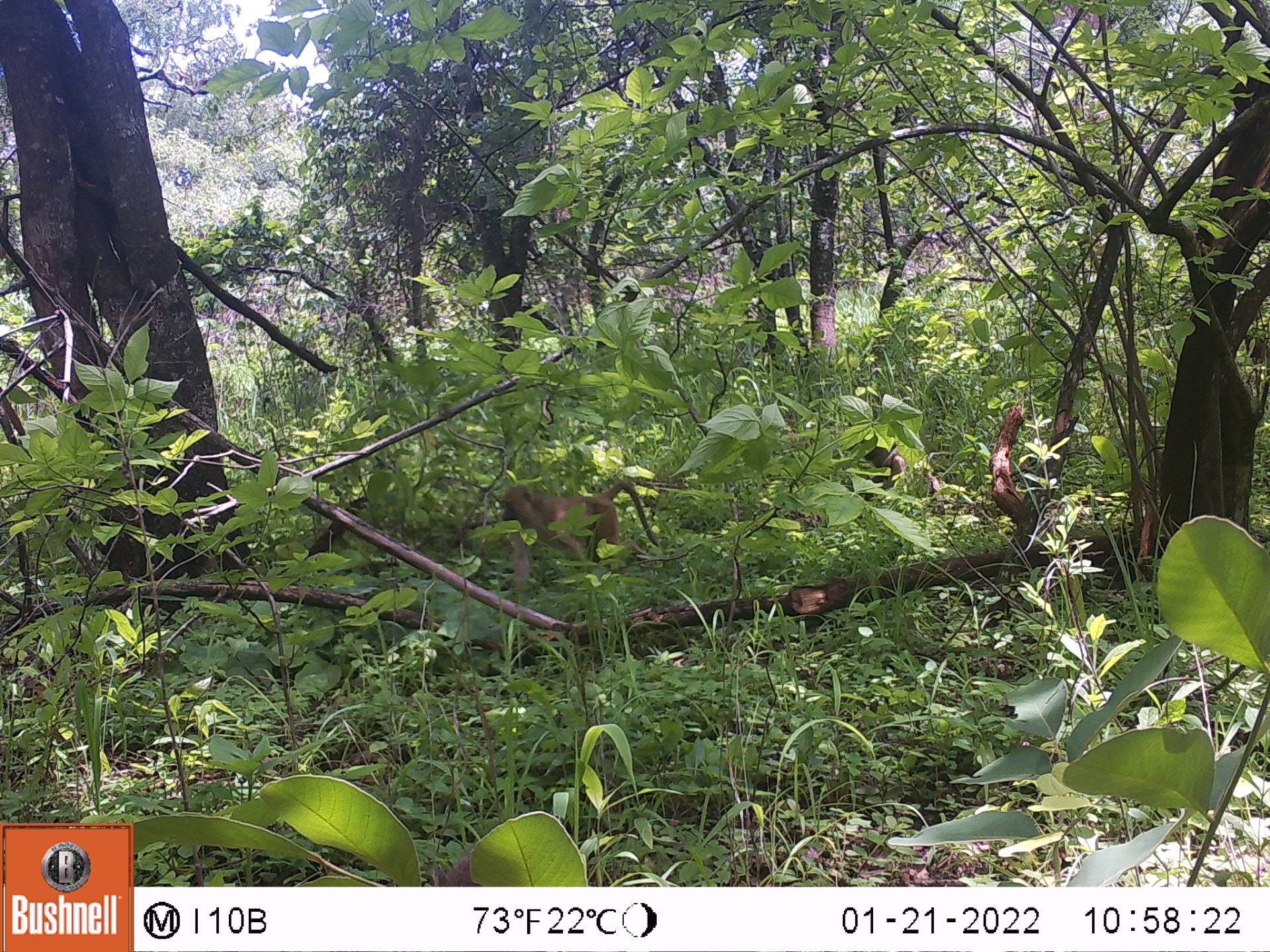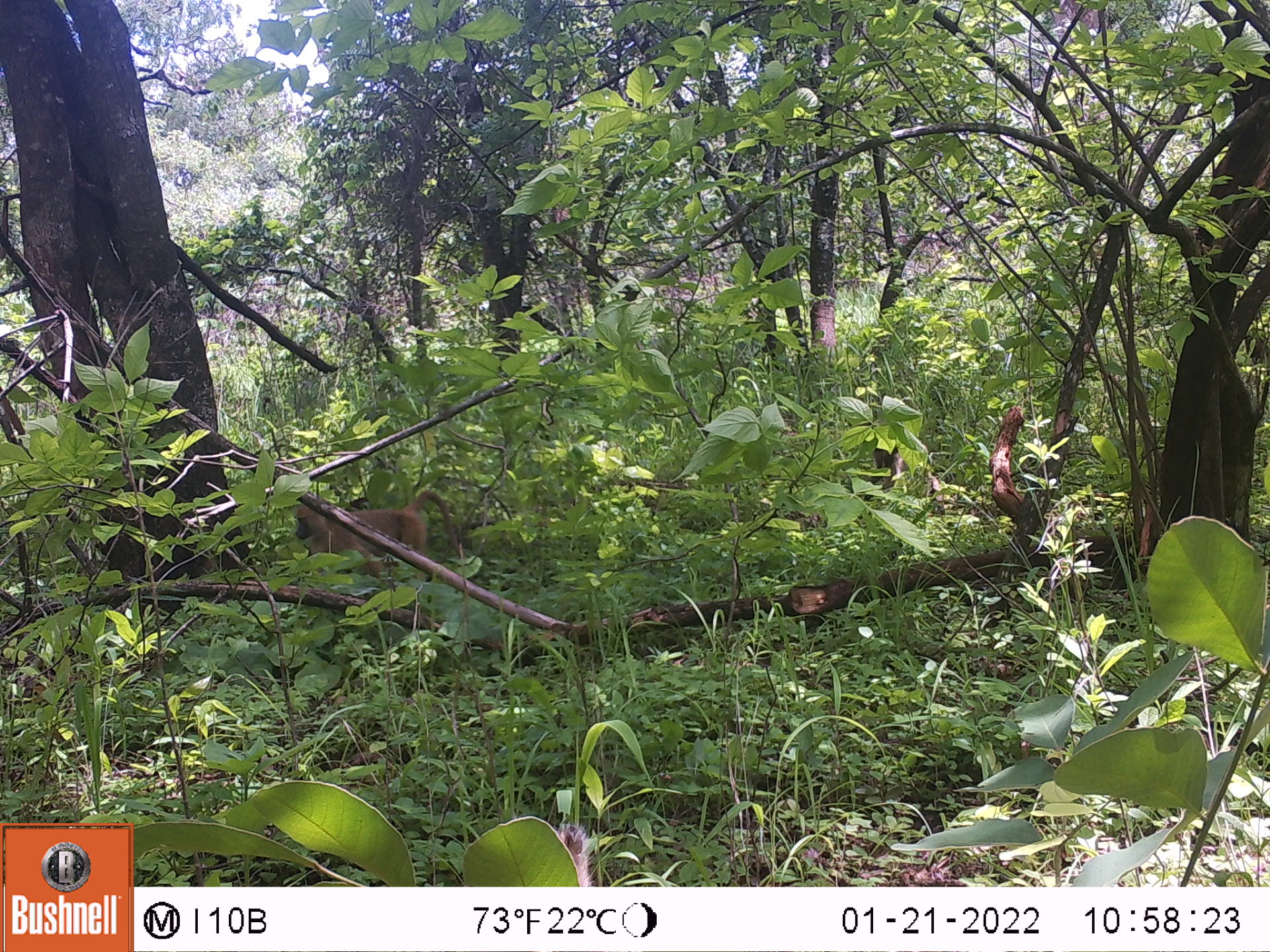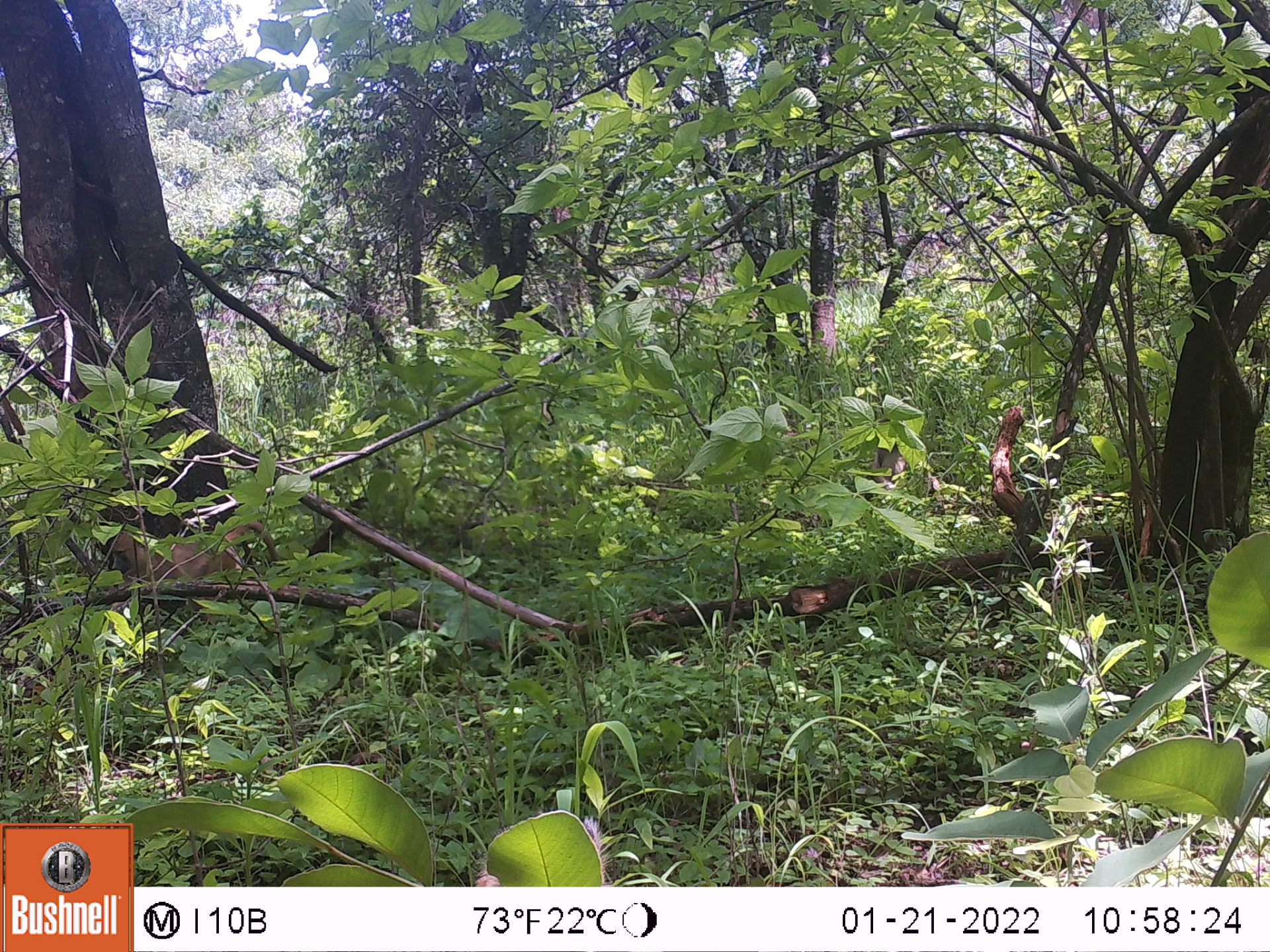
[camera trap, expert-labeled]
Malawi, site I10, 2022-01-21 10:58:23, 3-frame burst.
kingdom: Animalia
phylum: Chordata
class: Mammalia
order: Primates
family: Cercopithecidae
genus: Papio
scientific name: Papio cynocephalus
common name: yellow baboon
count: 1